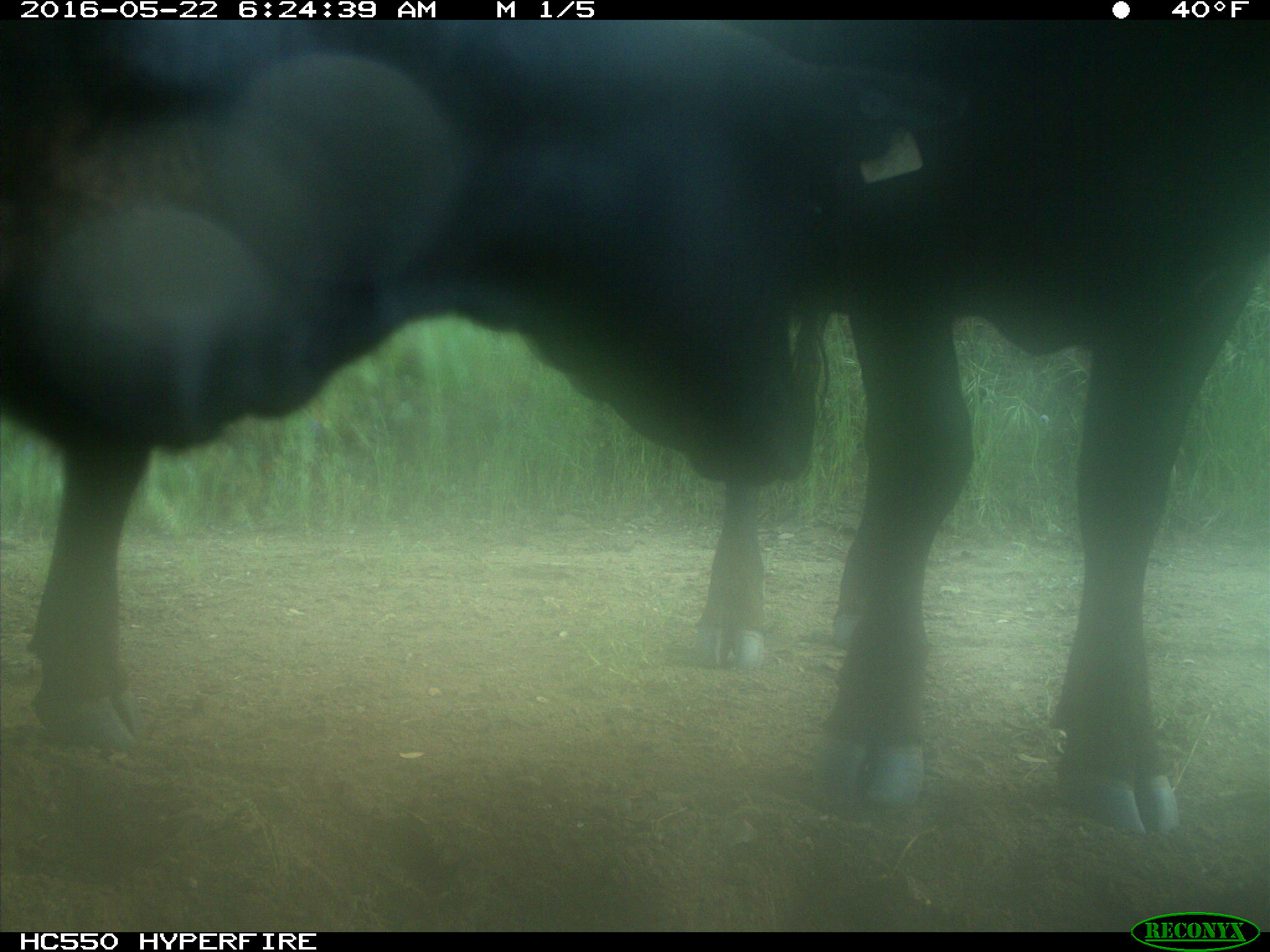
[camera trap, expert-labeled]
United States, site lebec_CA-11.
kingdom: Animalia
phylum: Chordata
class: Mammalia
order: Artiodactyla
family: Bovidae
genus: Bos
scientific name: Bos taurus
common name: domestic cow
Bos taurus (domestic cow).